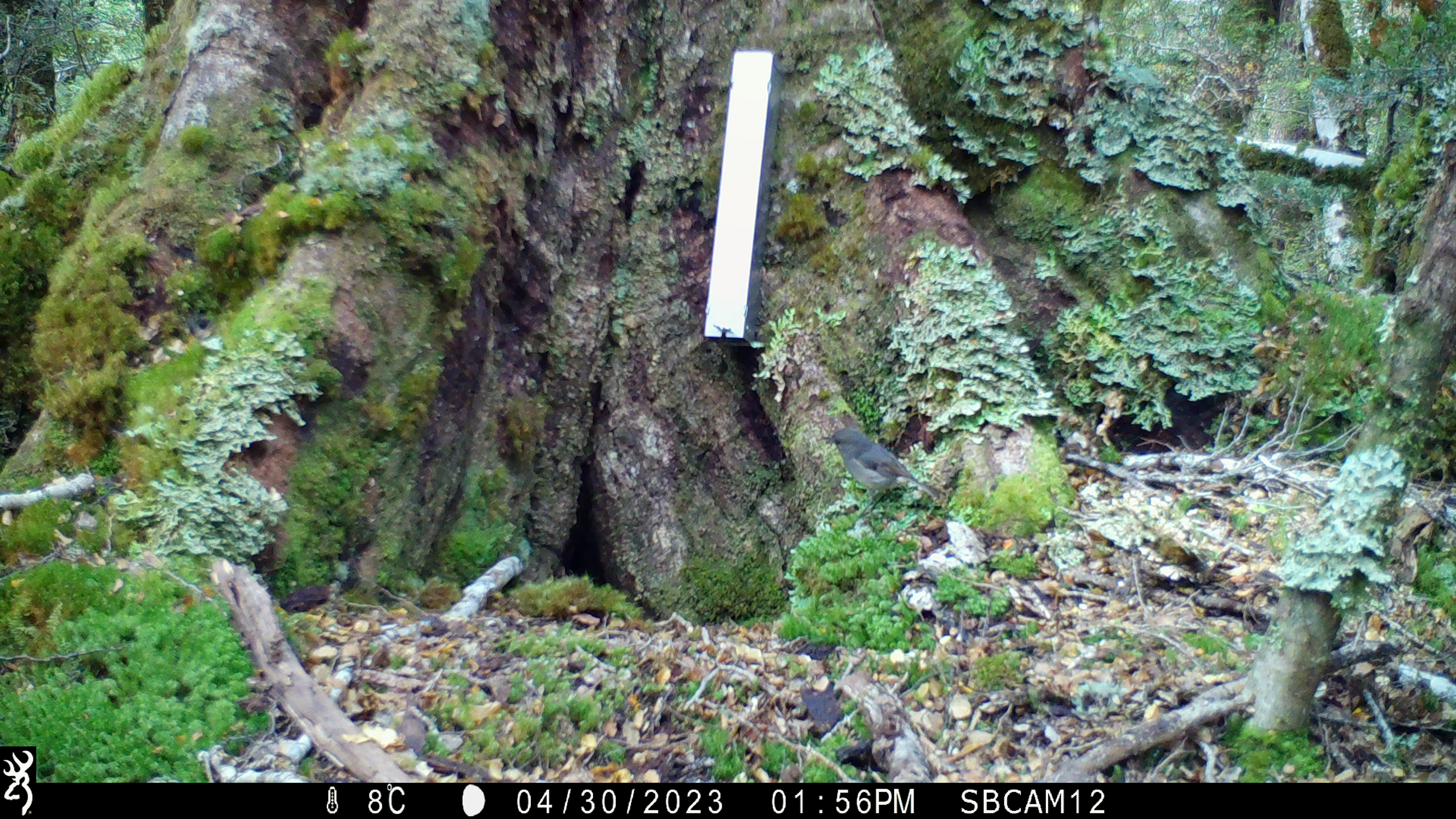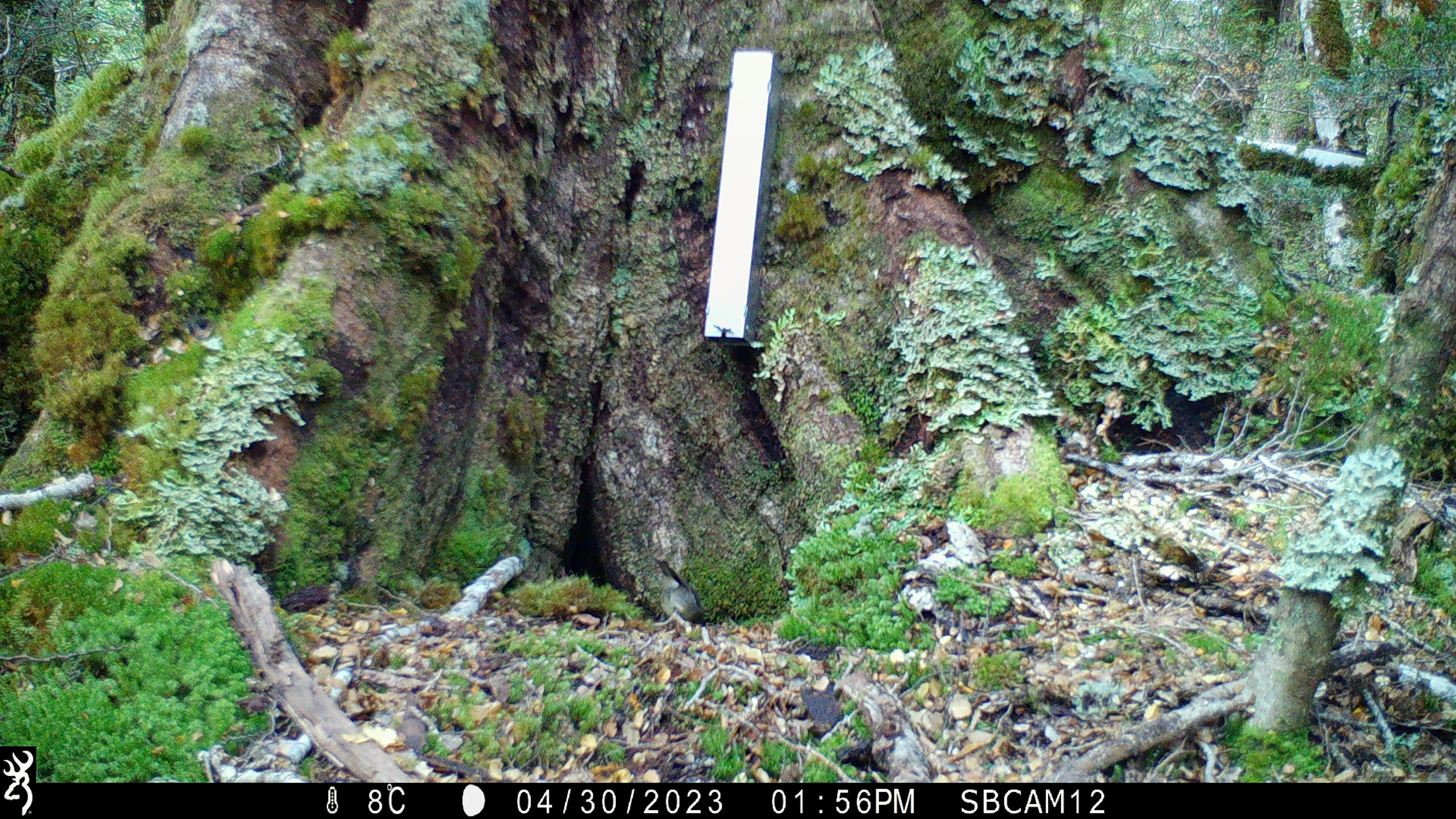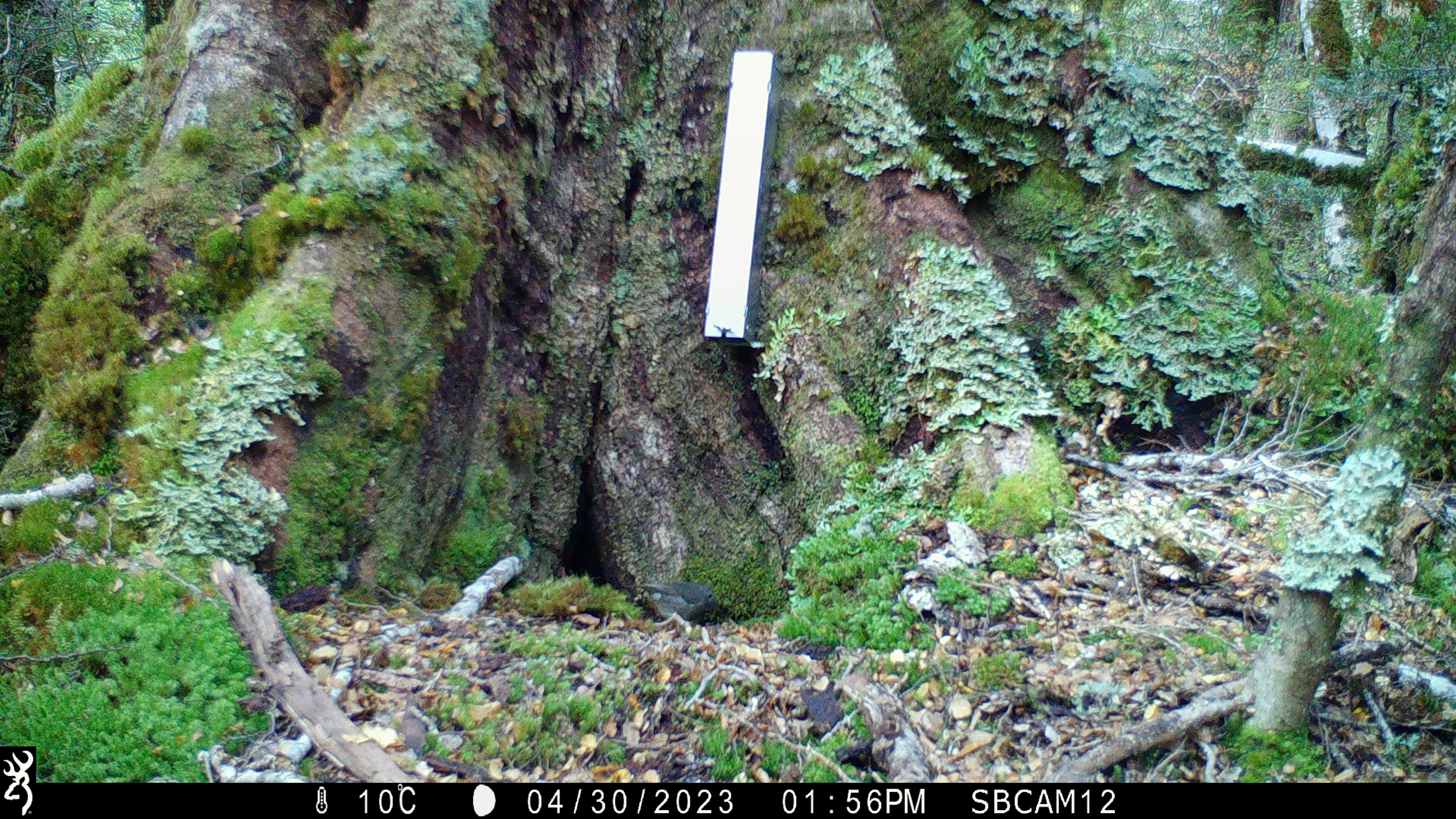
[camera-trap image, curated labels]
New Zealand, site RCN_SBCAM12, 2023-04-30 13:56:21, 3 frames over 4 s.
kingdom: Animalia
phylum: Chordata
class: Aves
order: Passeriformes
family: Petroicidae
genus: Petroica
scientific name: Petroica australis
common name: new zealand robin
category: robin